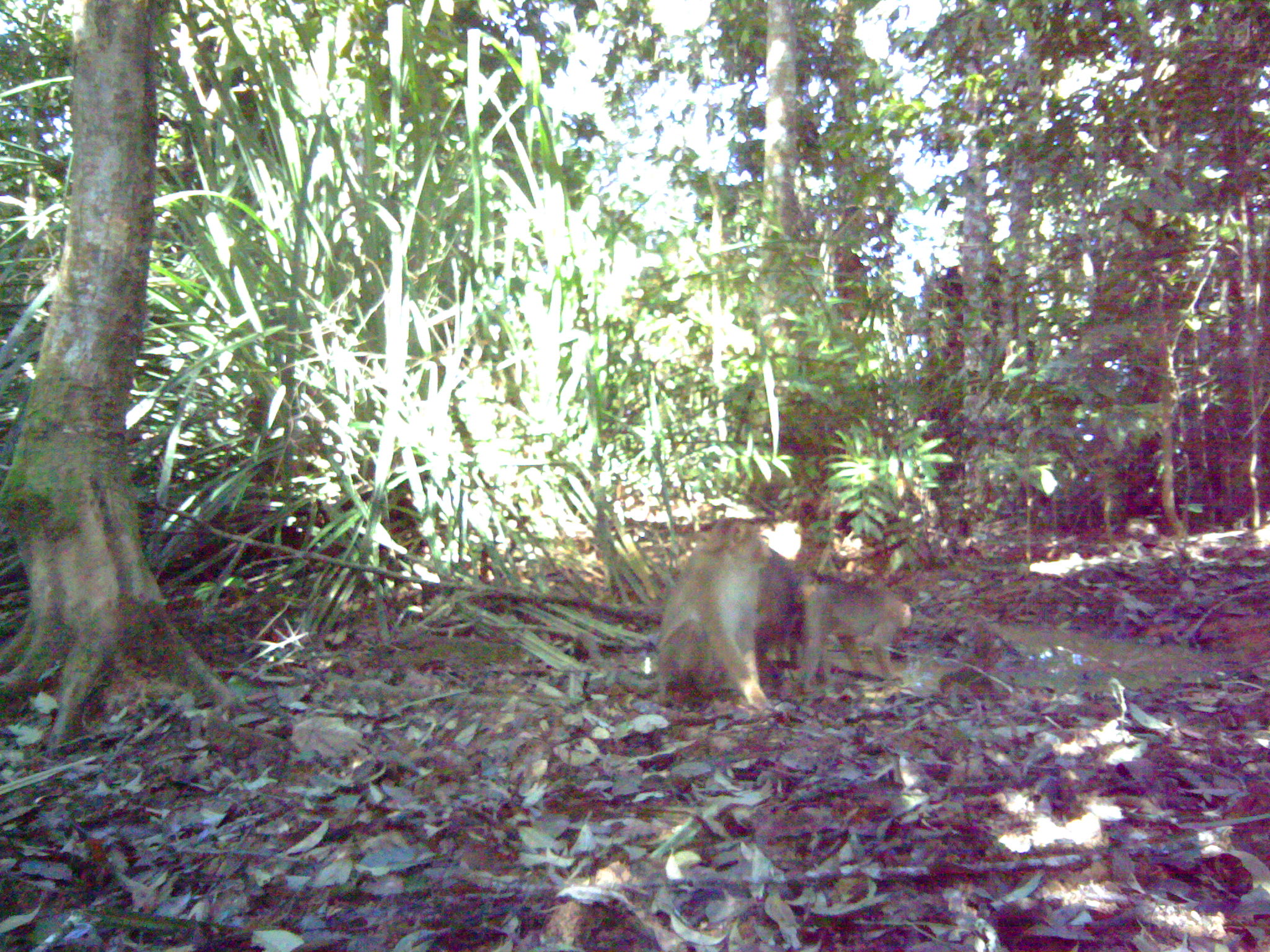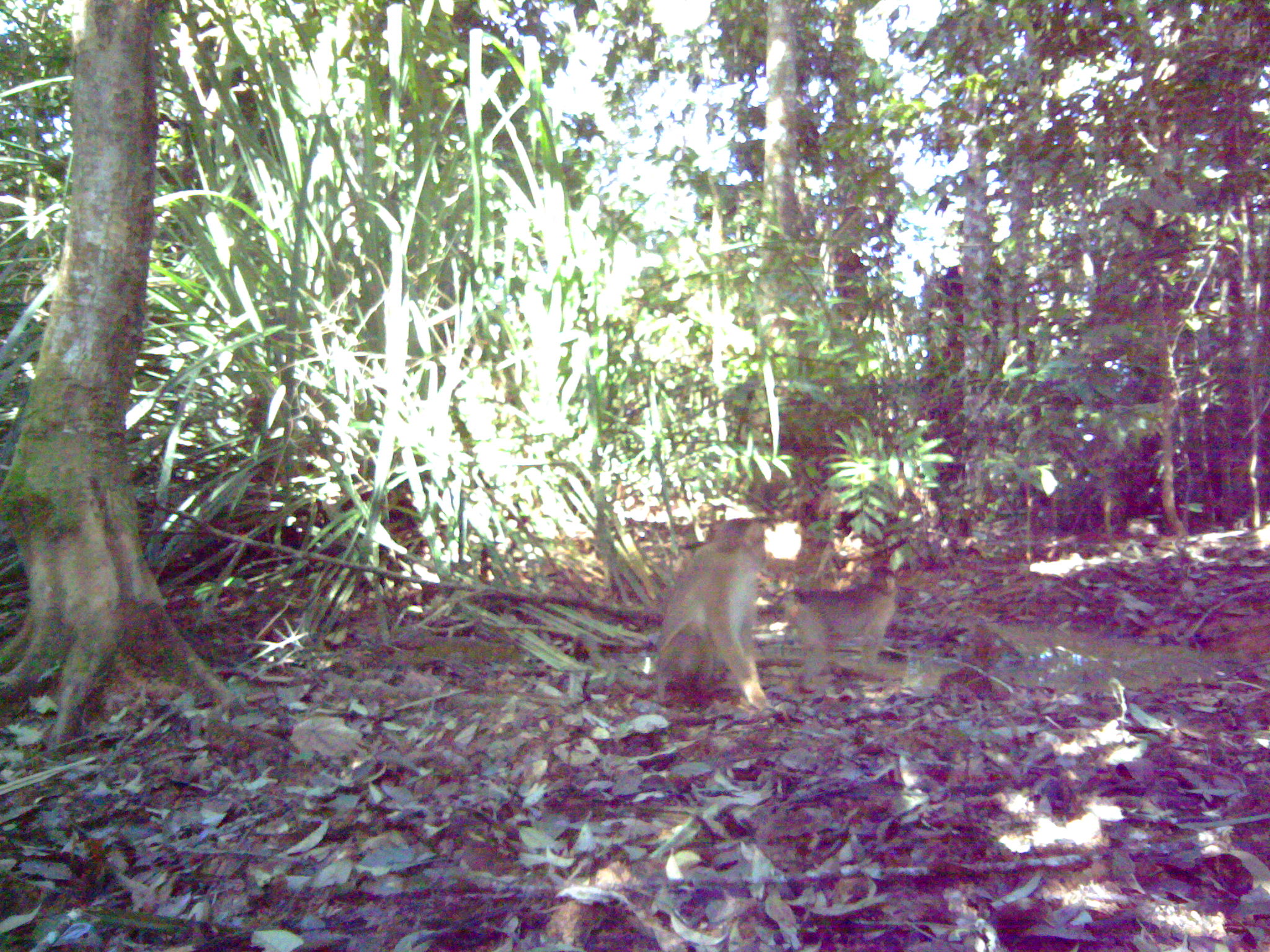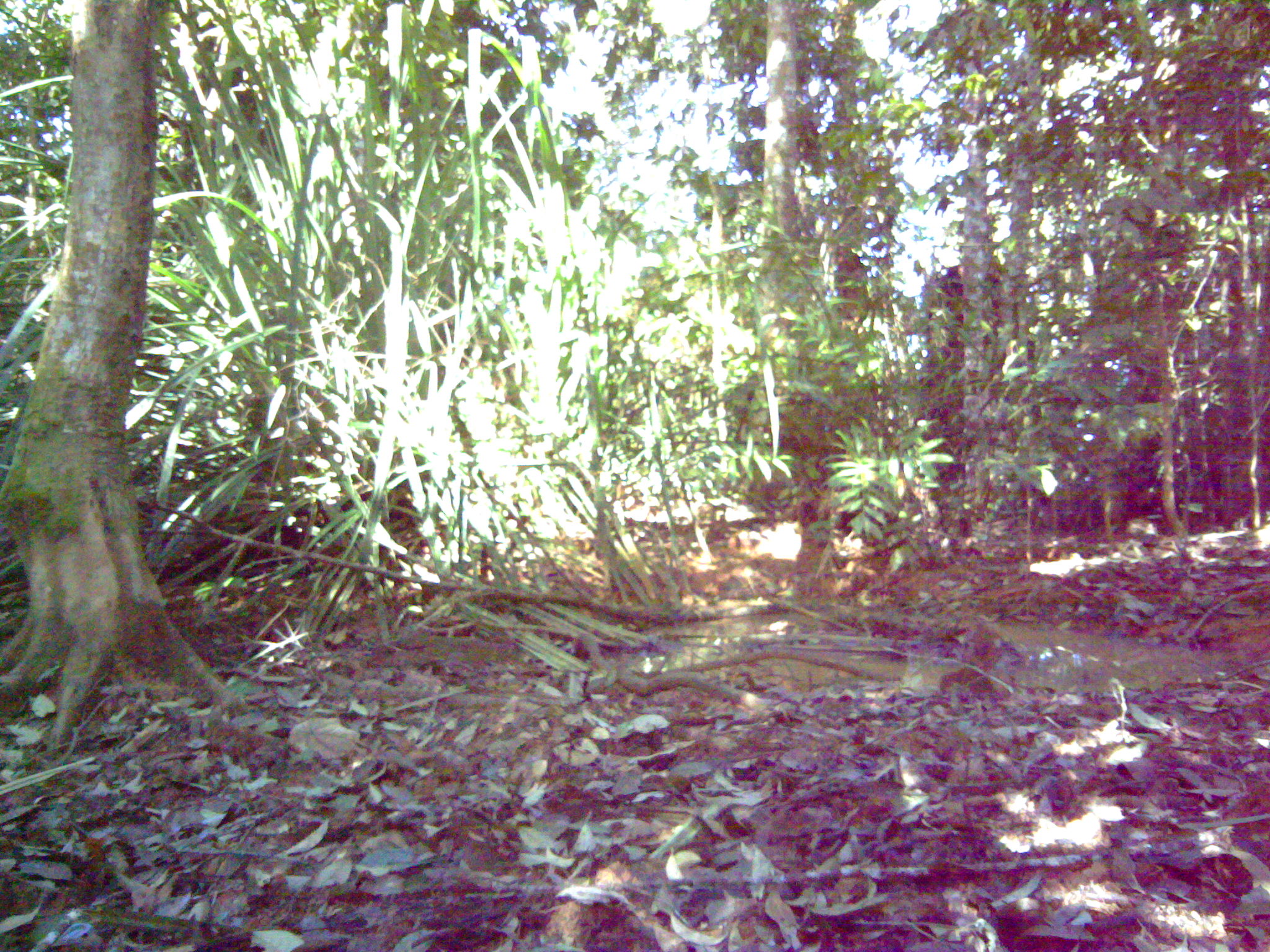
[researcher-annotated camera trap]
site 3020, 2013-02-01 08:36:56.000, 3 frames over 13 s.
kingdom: Animalia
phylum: Chordata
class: Mammalia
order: Primates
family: Cercopithecidae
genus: Macaca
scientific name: Macaca nemestrina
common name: southern pig-tailed macaque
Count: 2.